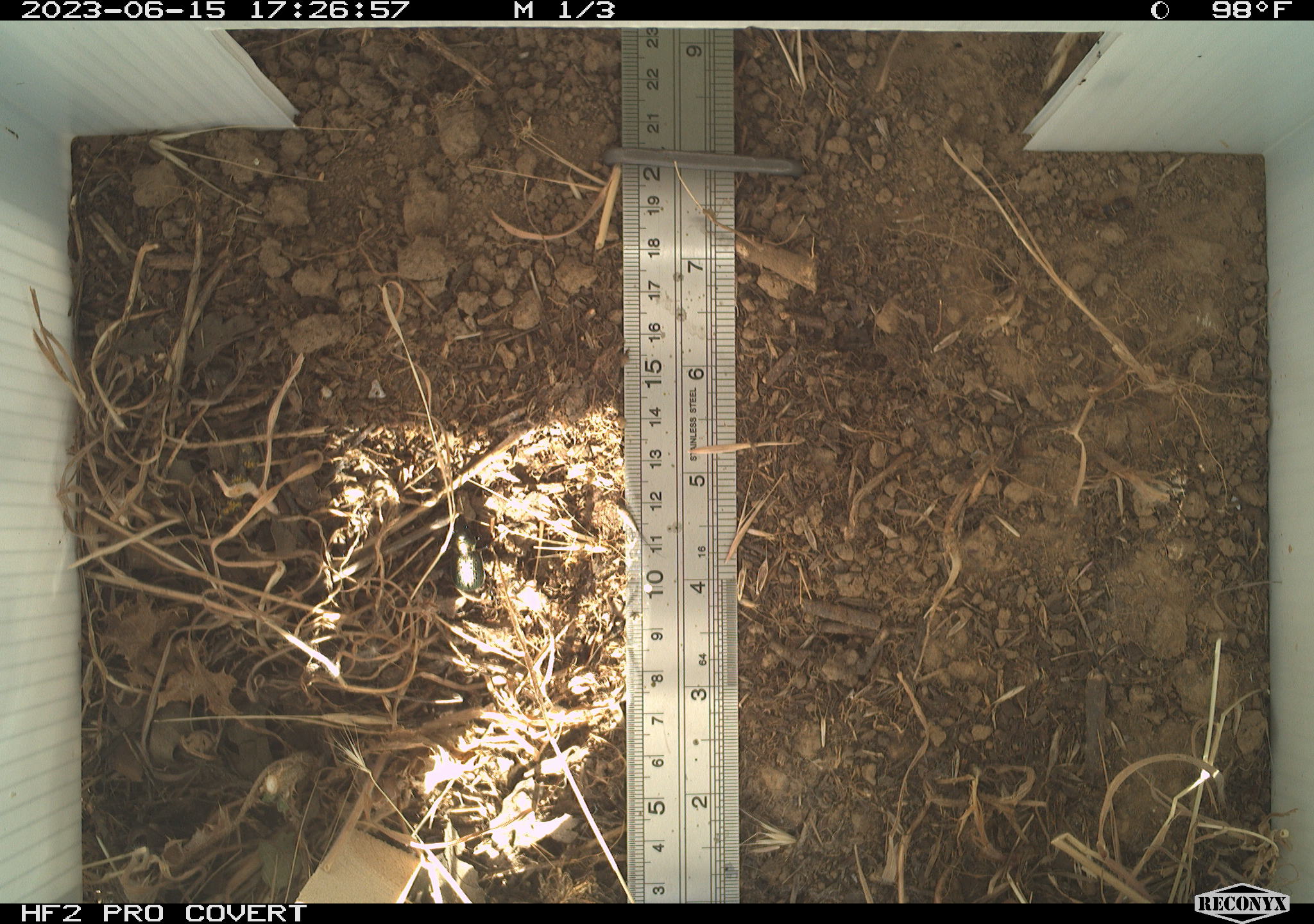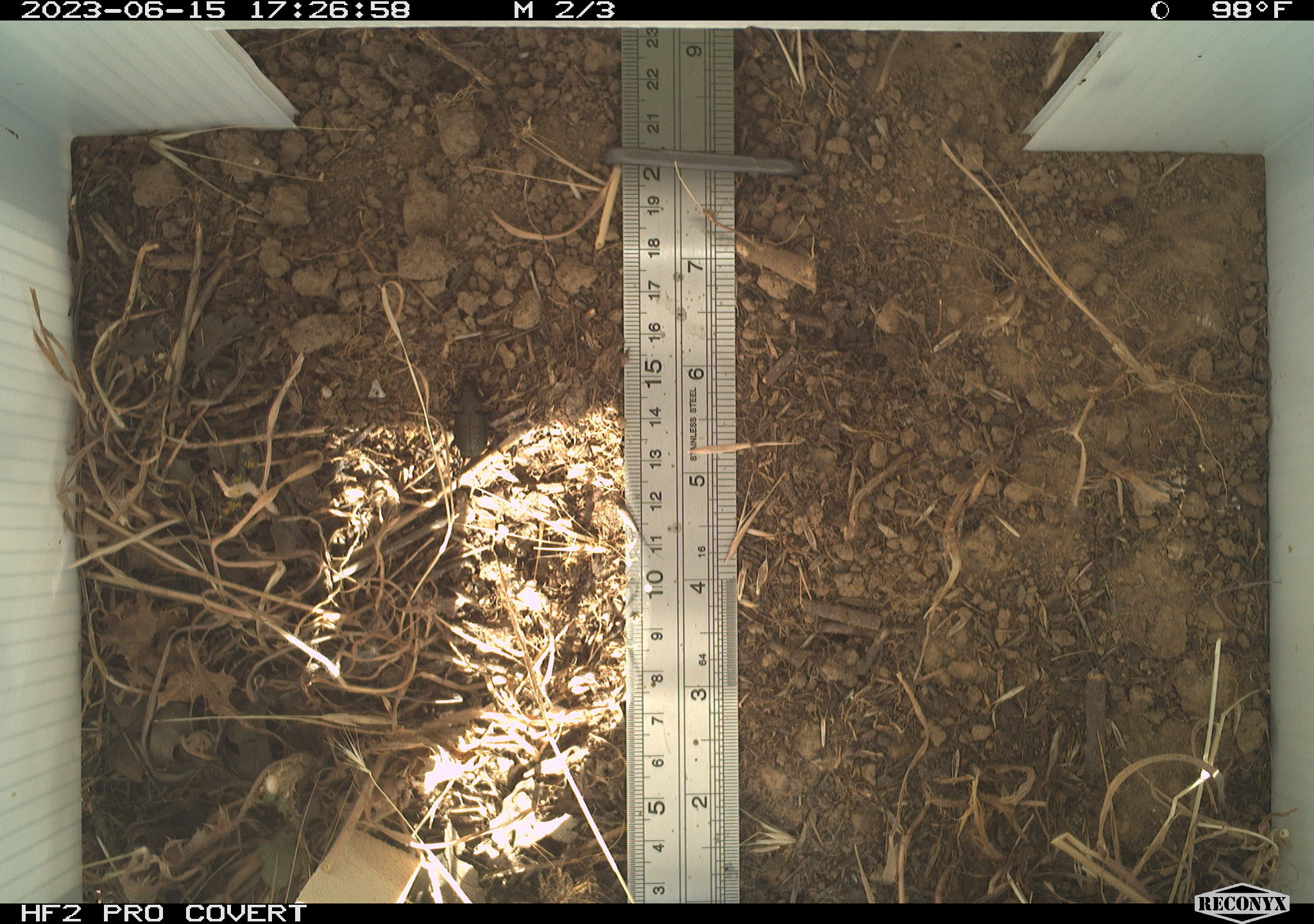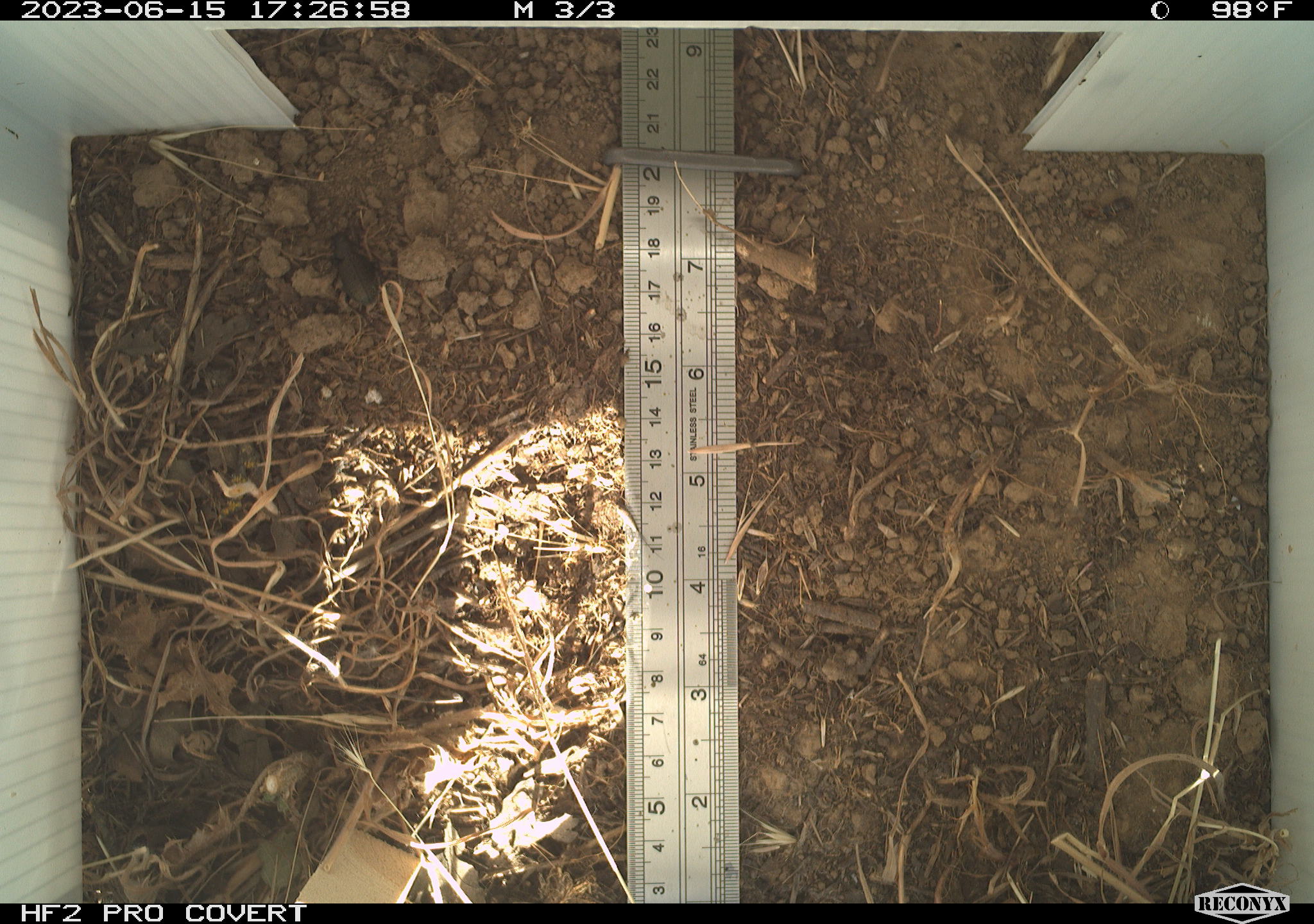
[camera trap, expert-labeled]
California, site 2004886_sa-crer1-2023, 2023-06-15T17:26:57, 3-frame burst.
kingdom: Animalia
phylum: Arthropoda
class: Insecta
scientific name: Insecta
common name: insect